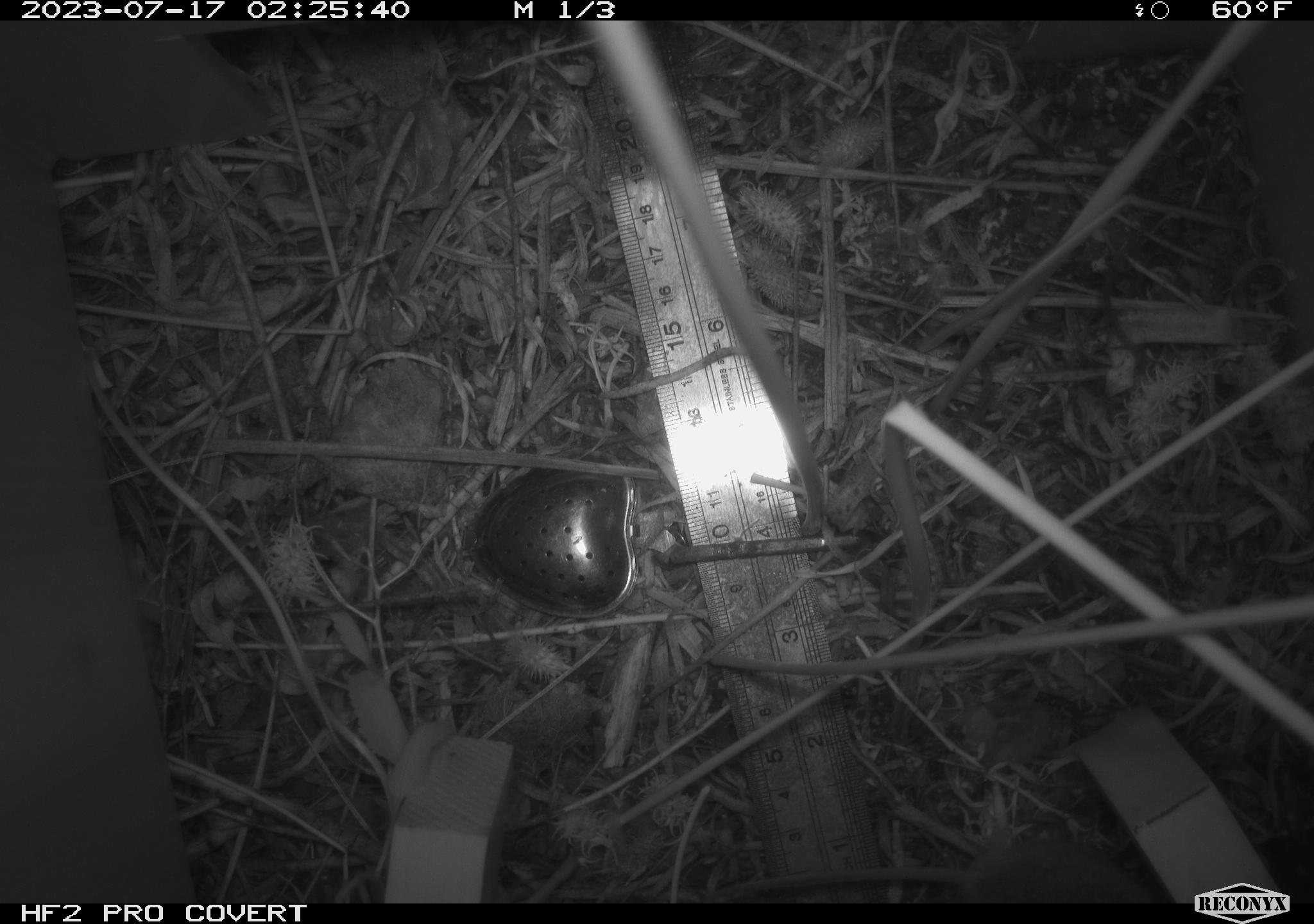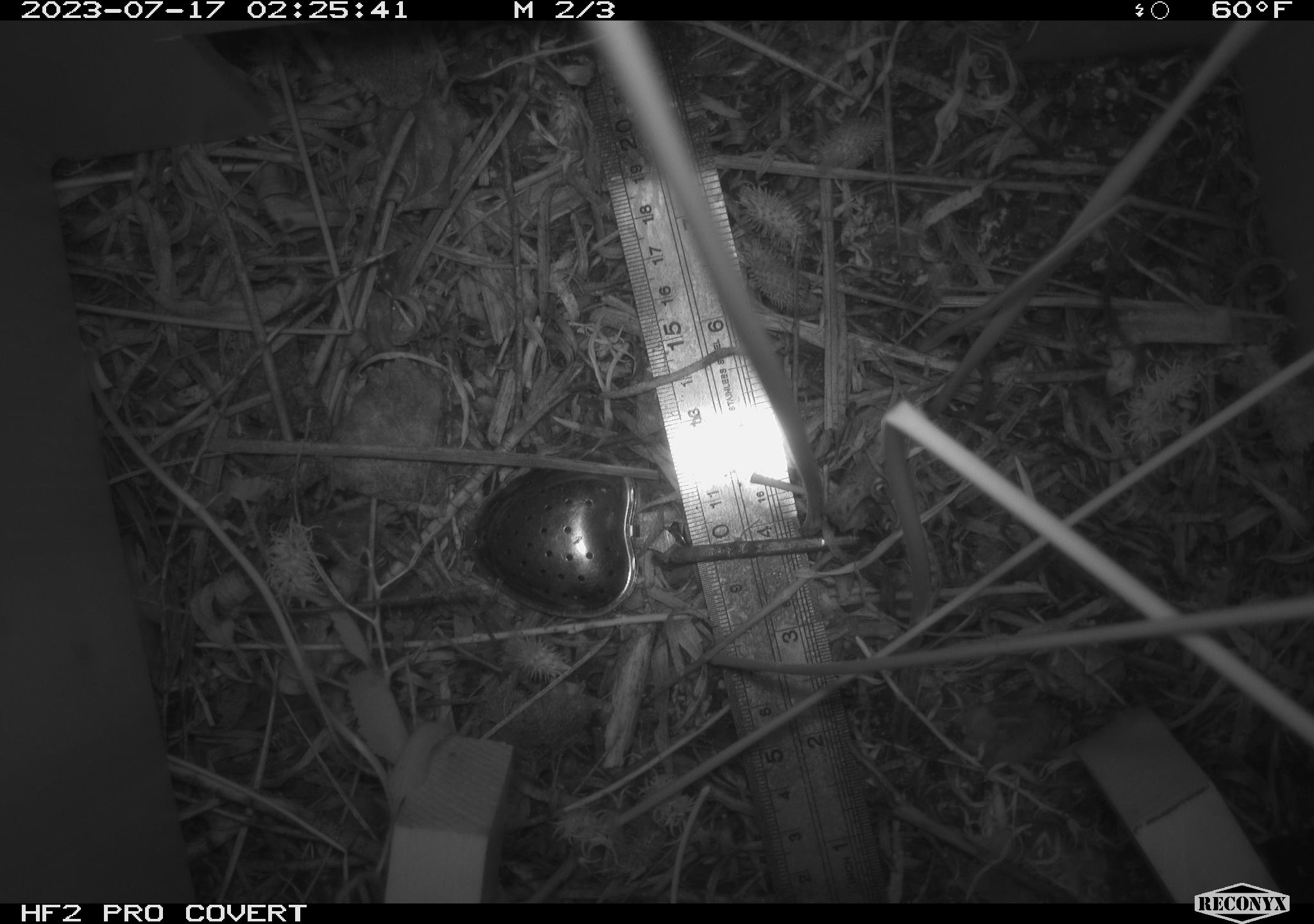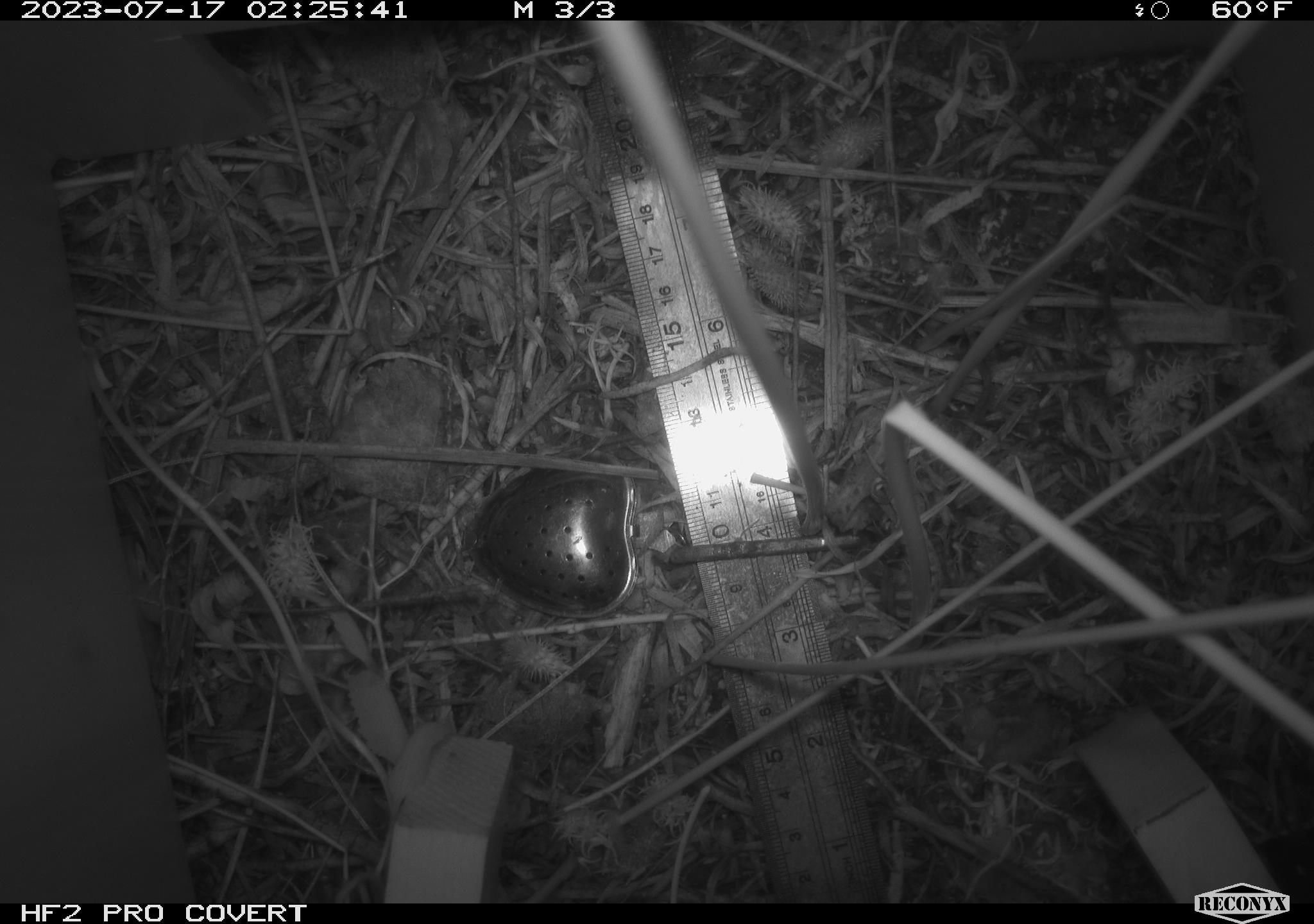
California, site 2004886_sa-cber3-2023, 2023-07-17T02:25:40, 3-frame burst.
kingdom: Animalia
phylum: Chordata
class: Mammalia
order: Rodentia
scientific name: Rodentia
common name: mouse species